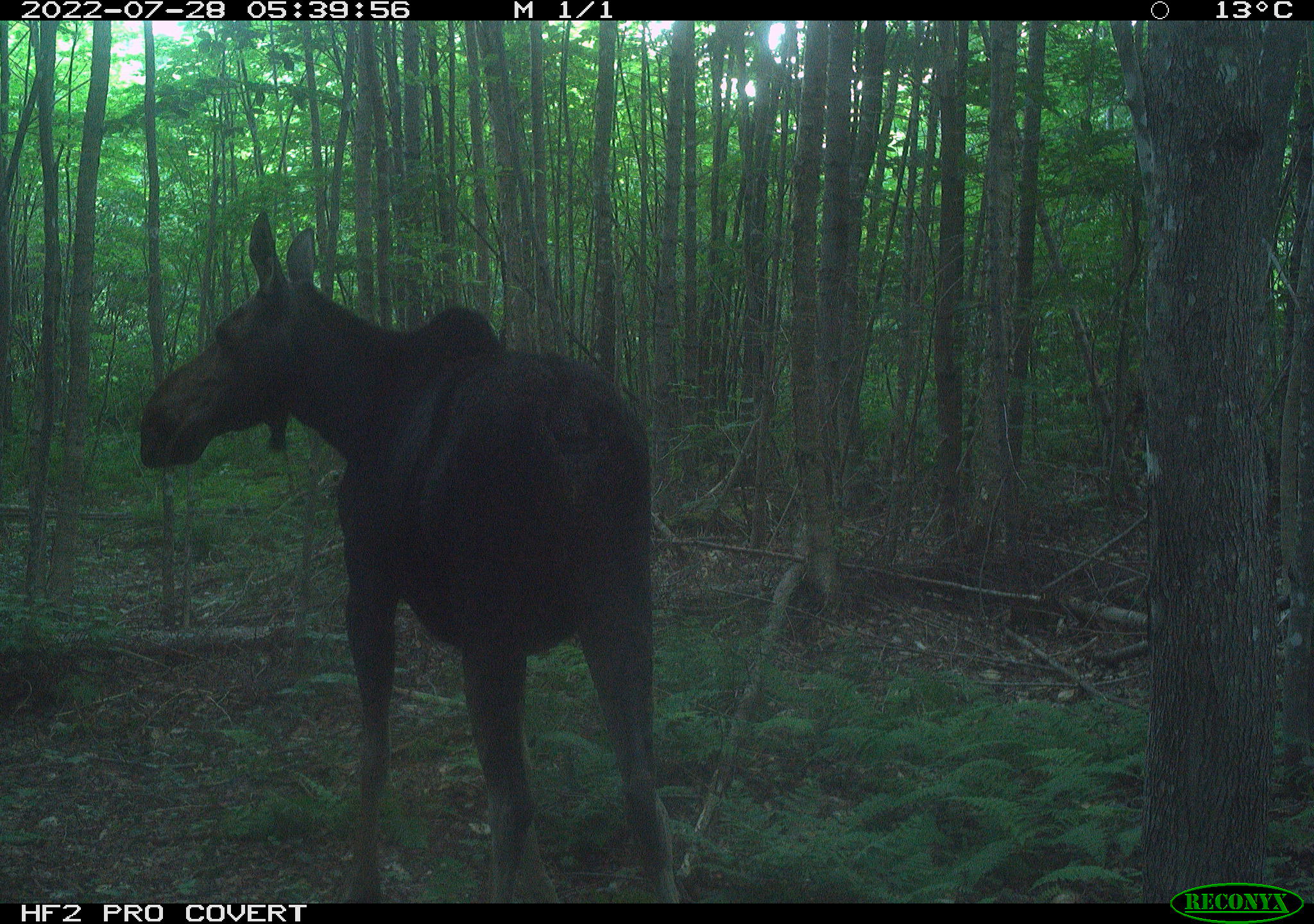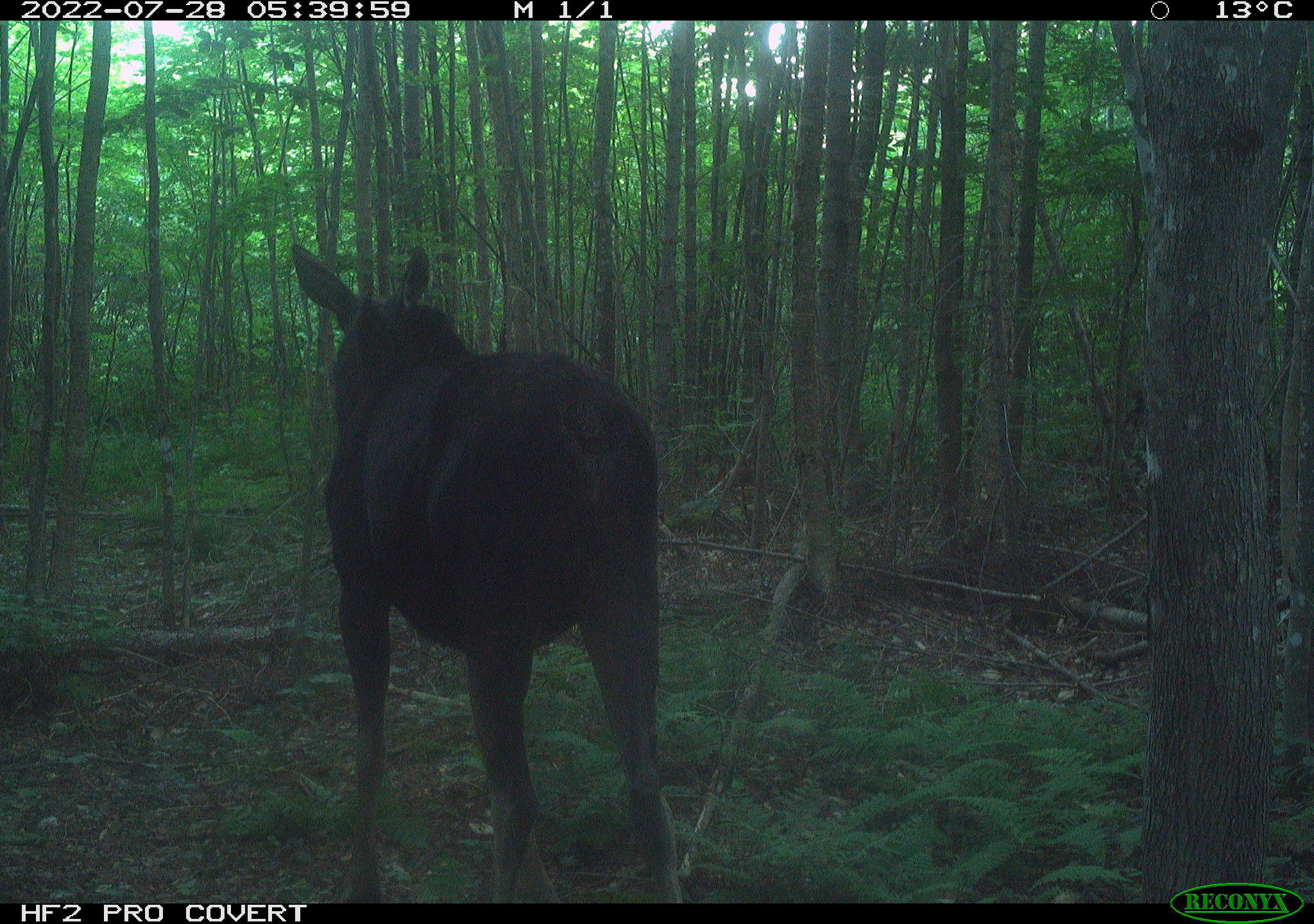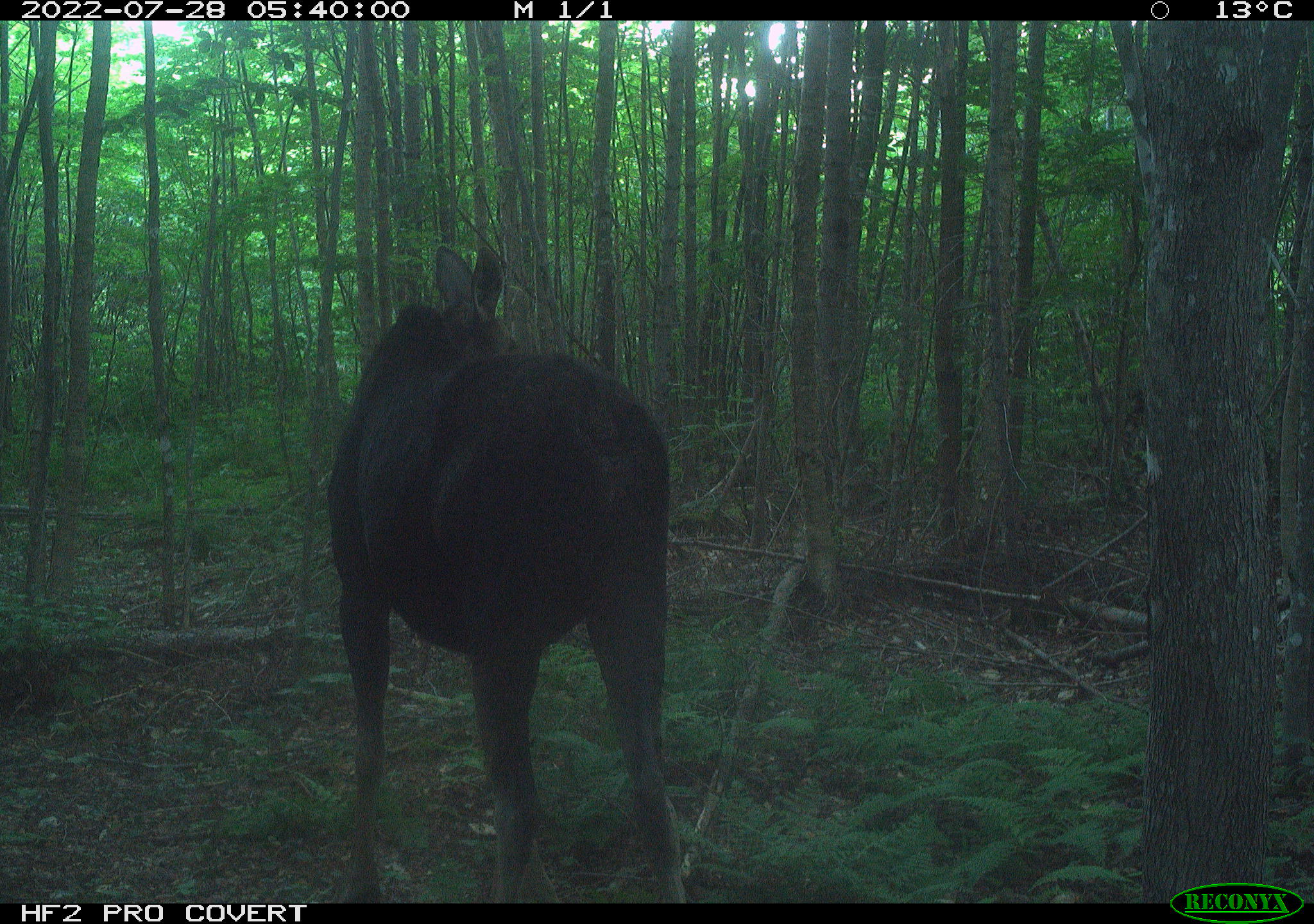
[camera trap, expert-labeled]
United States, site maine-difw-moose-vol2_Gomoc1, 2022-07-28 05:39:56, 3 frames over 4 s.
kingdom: Animalia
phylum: Chordata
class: Mammalia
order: Artiodactyla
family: Cervidae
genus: Alces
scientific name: Alces alces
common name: moose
Moose (Alces alces).